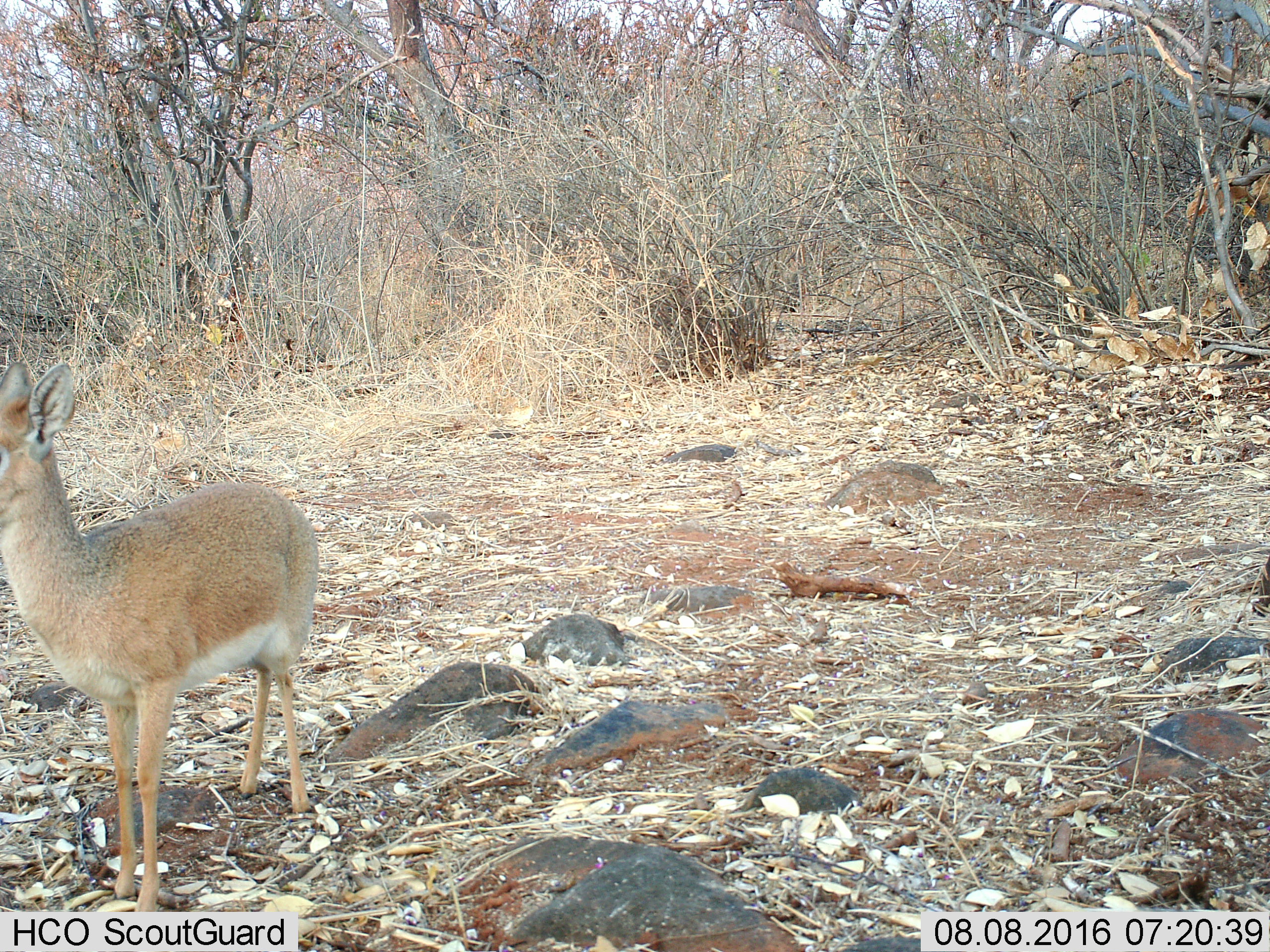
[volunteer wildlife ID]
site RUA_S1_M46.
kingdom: Animalia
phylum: Chordata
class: Mammalia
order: Artiodactyla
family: Bovidae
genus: Madoqua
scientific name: Madoqua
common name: dik-dik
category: dikdik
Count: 1.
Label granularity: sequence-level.